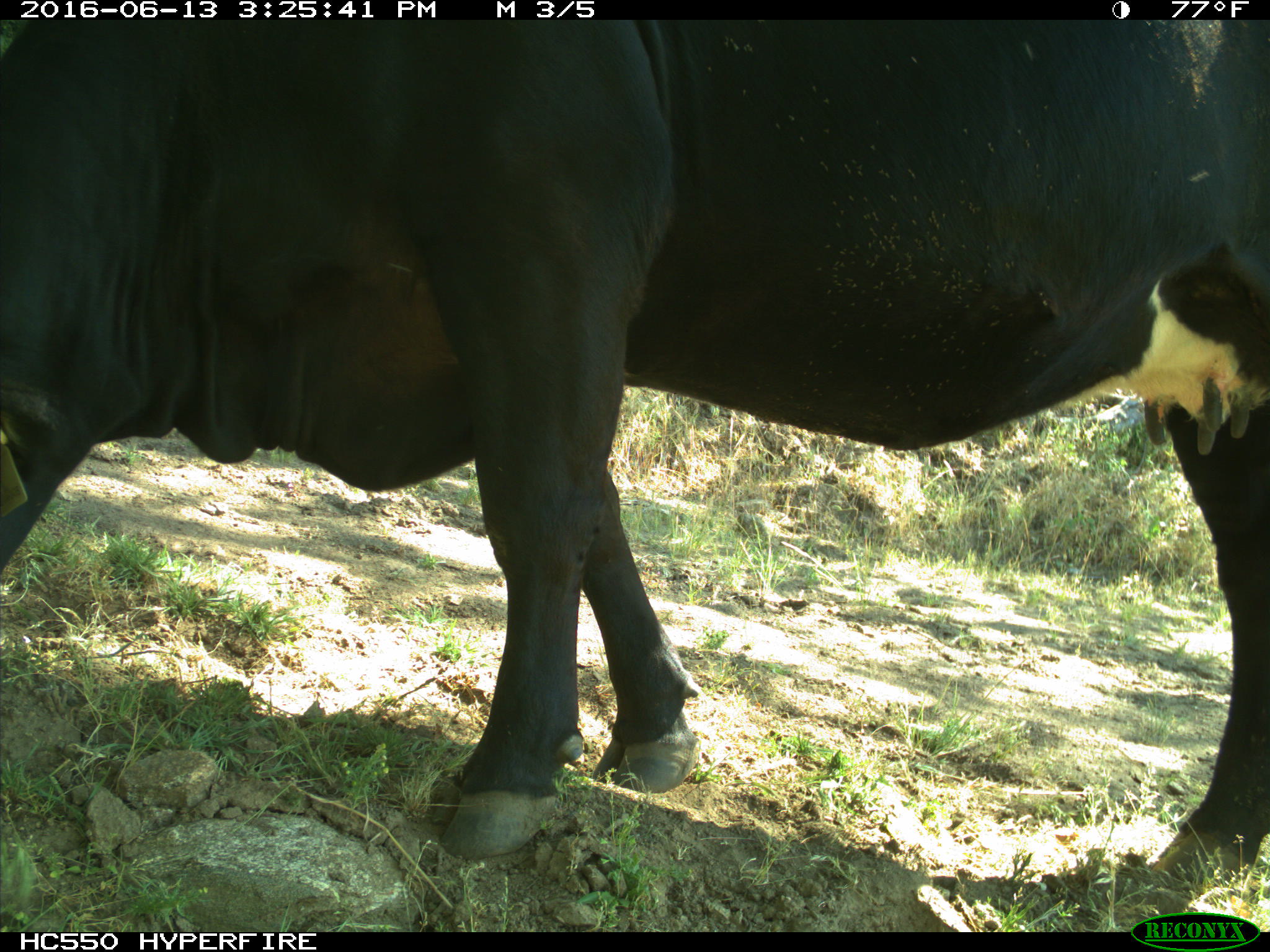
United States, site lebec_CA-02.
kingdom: Animalia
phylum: Chordata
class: Mammalia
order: Artiodactyla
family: Bovidae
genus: Bos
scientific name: Bos taurus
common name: domestic cow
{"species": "Bos taurus (domestic cow)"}